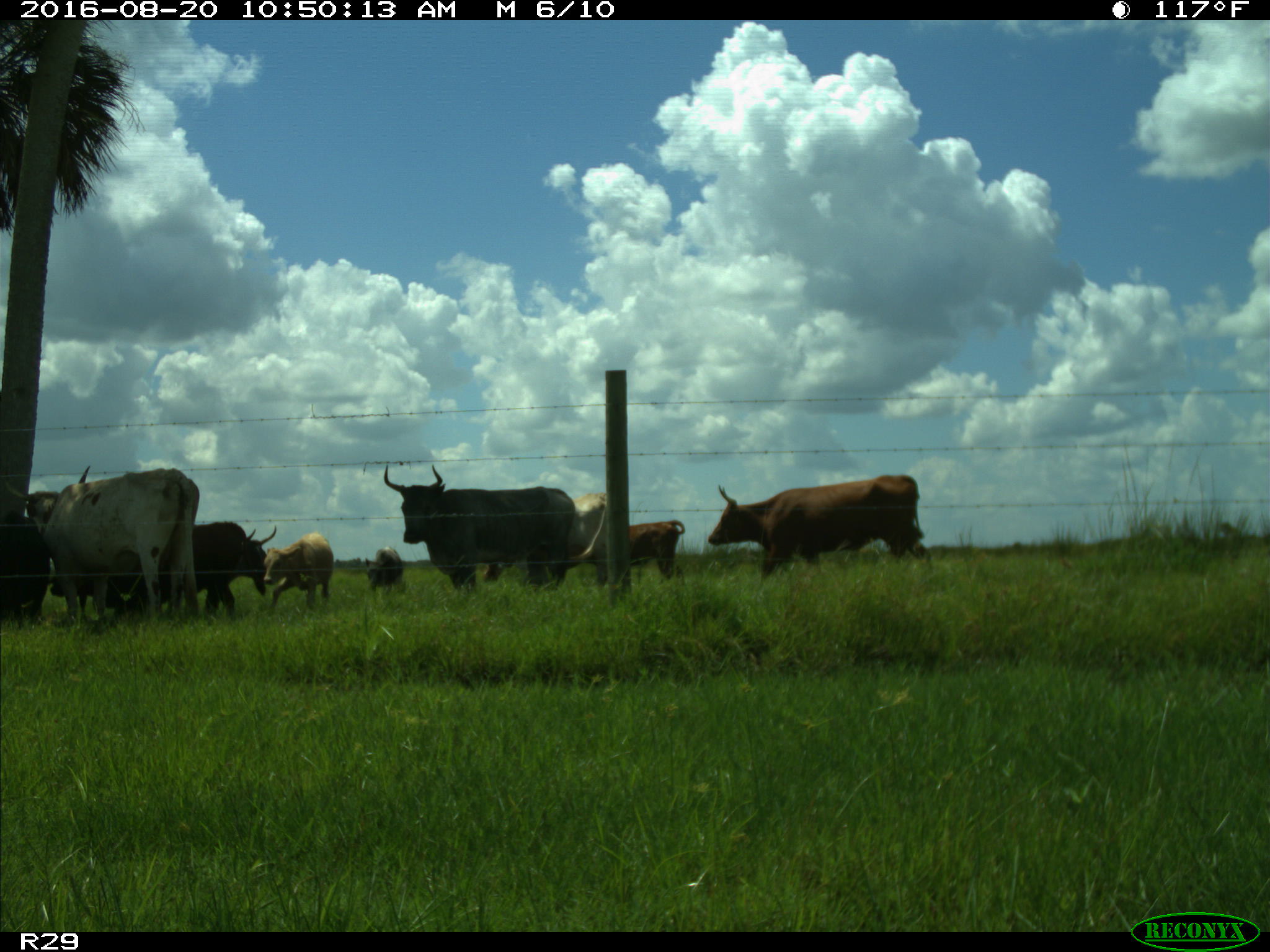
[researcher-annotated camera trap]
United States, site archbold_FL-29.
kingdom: Animalia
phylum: Chordata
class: Mammalia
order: Artiodactyla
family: Bovidae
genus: Bos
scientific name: Bos taurus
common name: domestic cow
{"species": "Bos taurus (domestic cow)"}